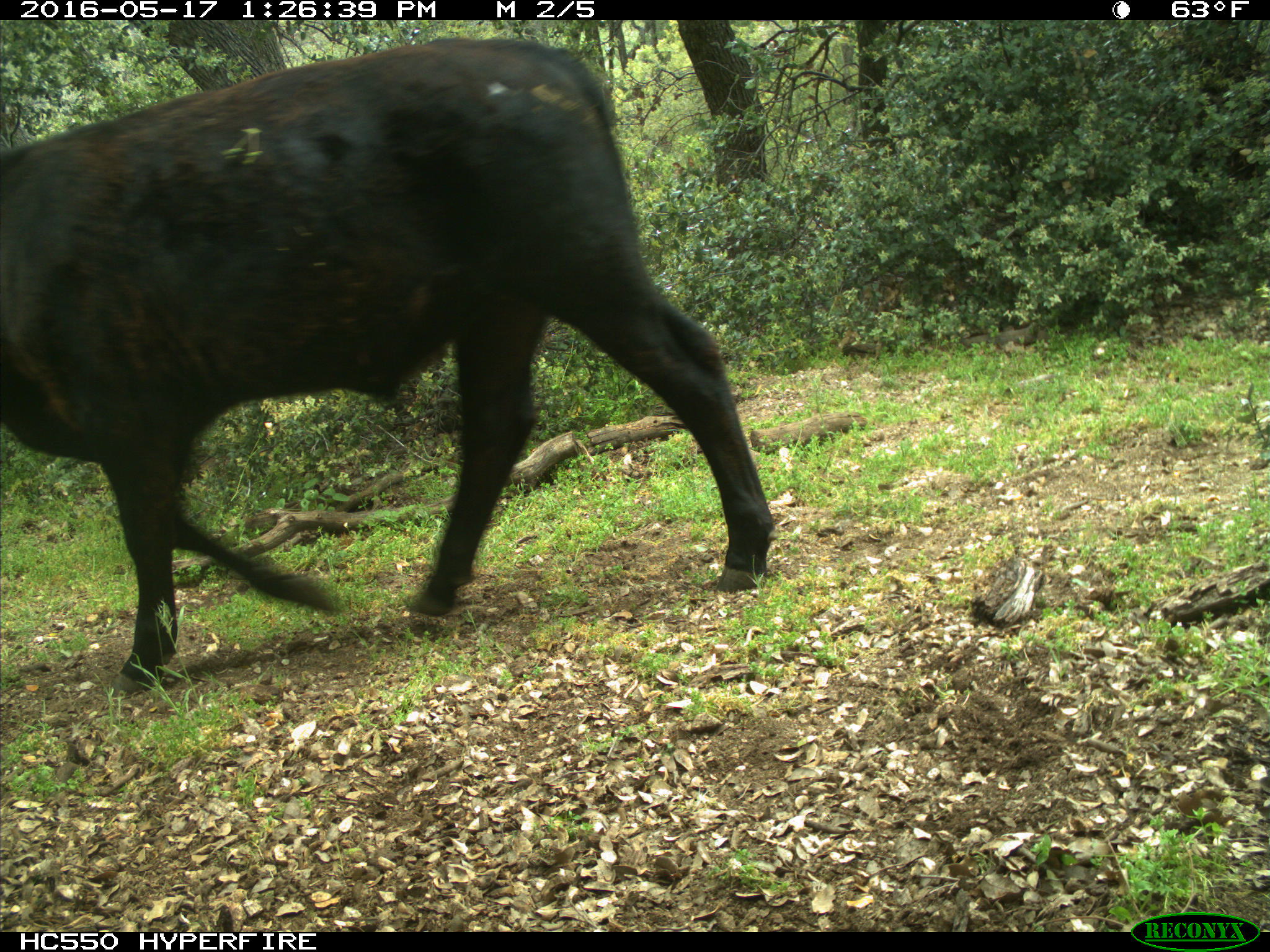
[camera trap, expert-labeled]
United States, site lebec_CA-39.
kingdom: Animalia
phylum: Chordata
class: Mammalia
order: Artiodactyla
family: Bovidae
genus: Bos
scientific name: Bos taurus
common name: domestic cow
Bos taurus (domestic cow).